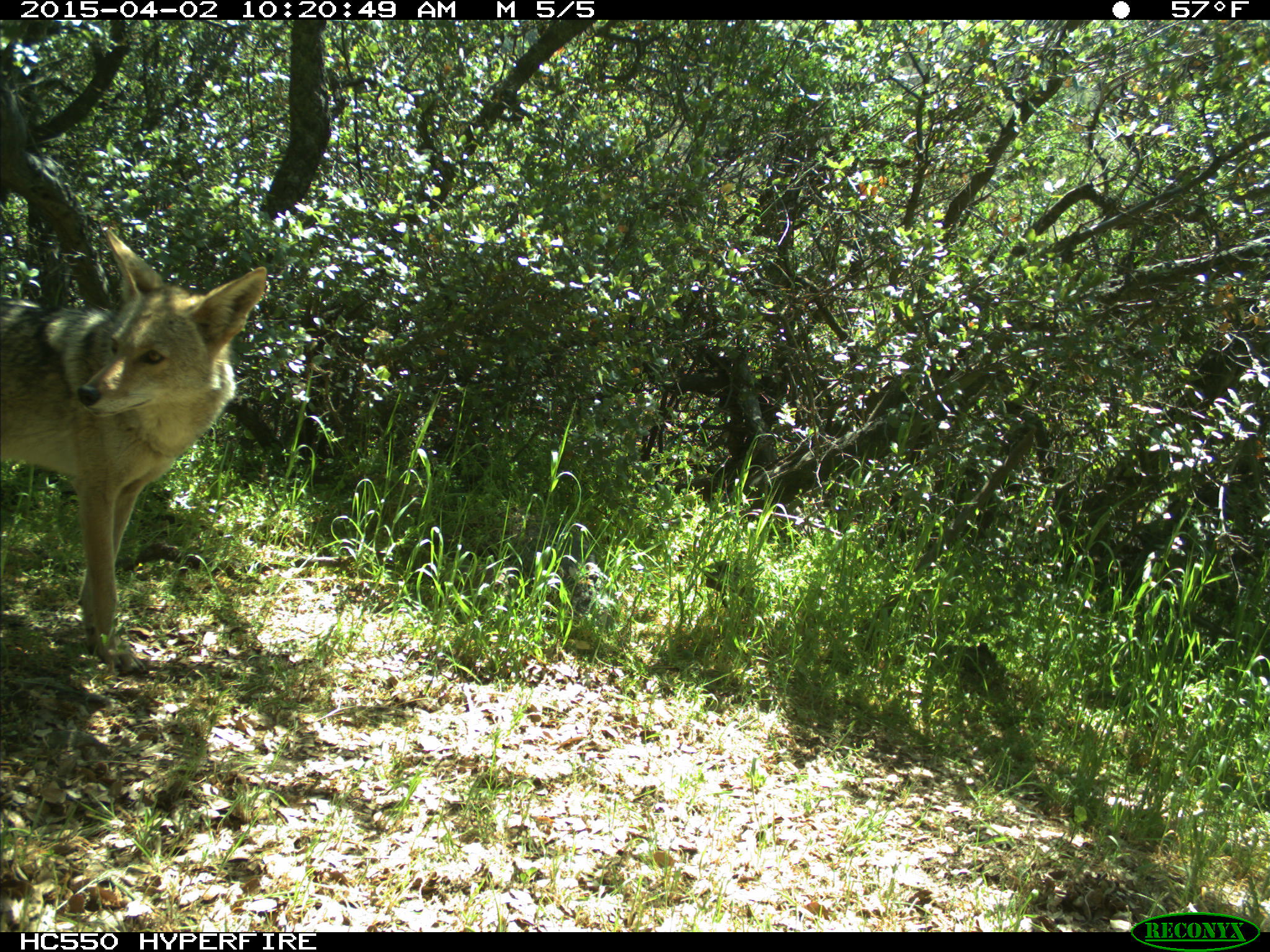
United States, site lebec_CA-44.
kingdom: Animalia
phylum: Chordata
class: Mammalia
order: Carnivora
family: Canidae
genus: Canis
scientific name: Canis latrans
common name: coyote